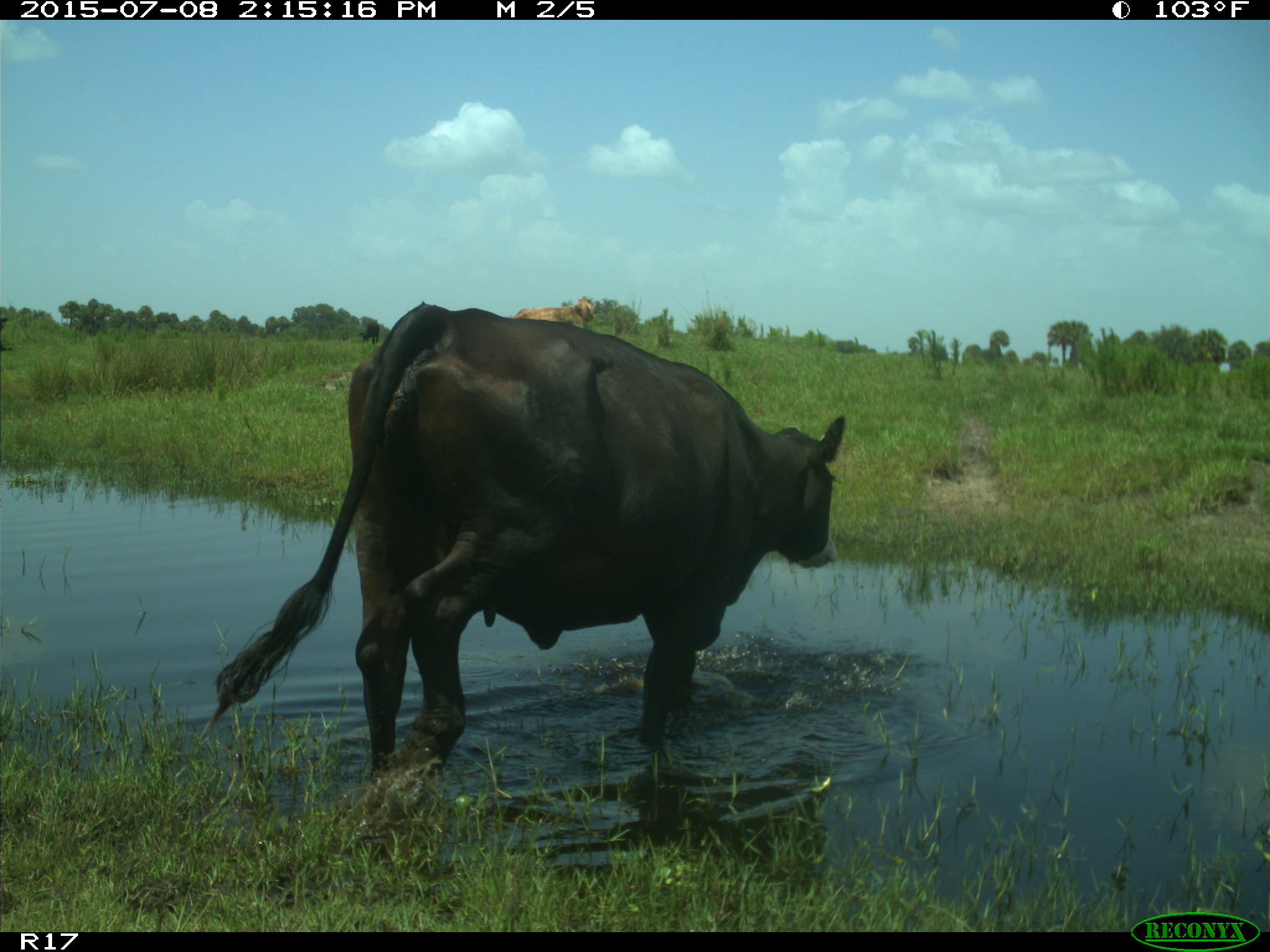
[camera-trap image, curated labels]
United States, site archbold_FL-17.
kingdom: Animalia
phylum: Chordata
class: Mammalia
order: Artiodactyla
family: Bovidae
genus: Bos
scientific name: Bos taurus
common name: domestic cow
Bos taurus (domestic cow).